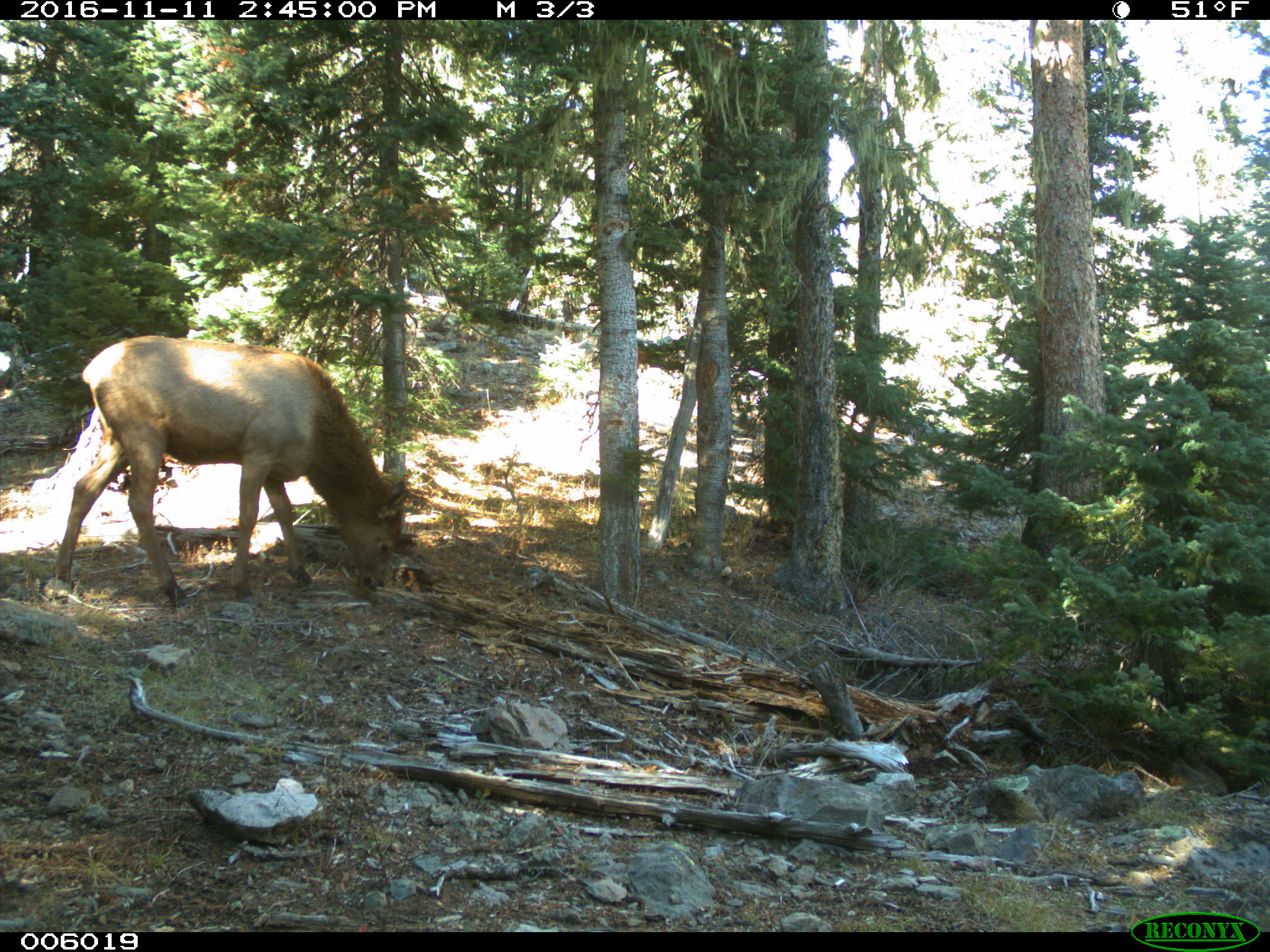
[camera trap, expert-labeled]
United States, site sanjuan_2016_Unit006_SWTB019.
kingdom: Animalia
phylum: Chordata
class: Mammalia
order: Artiodactyla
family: Cervidae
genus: Cervus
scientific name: Cervus elaphus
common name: red deer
Cervus elaphus (red deer).